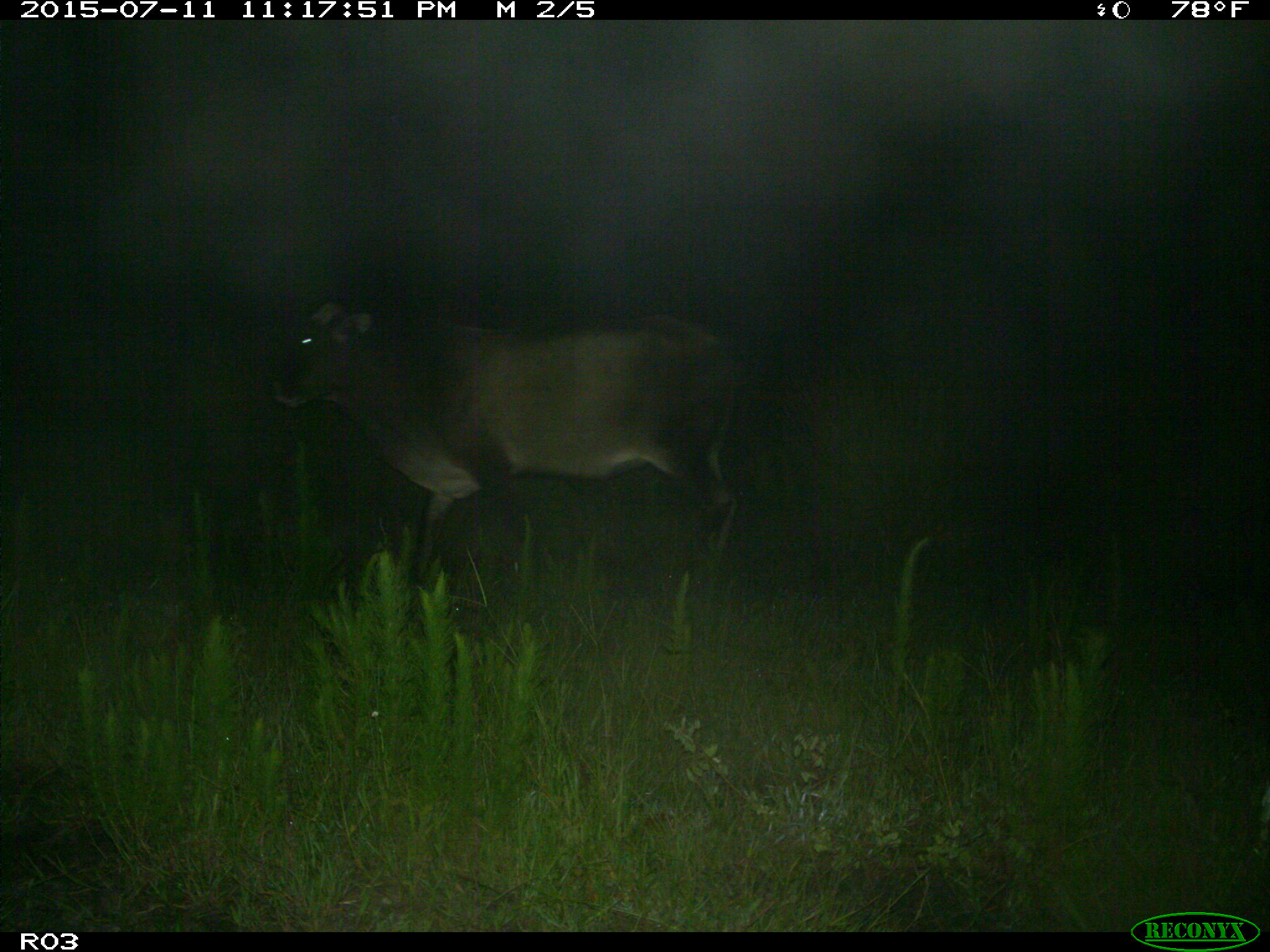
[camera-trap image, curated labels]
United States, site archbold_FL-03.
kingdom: Animalia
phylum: Chordata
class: Mammalia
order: Artiodactyla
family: Bovidae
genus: Bos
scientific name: Bos taurus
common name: domestic cow